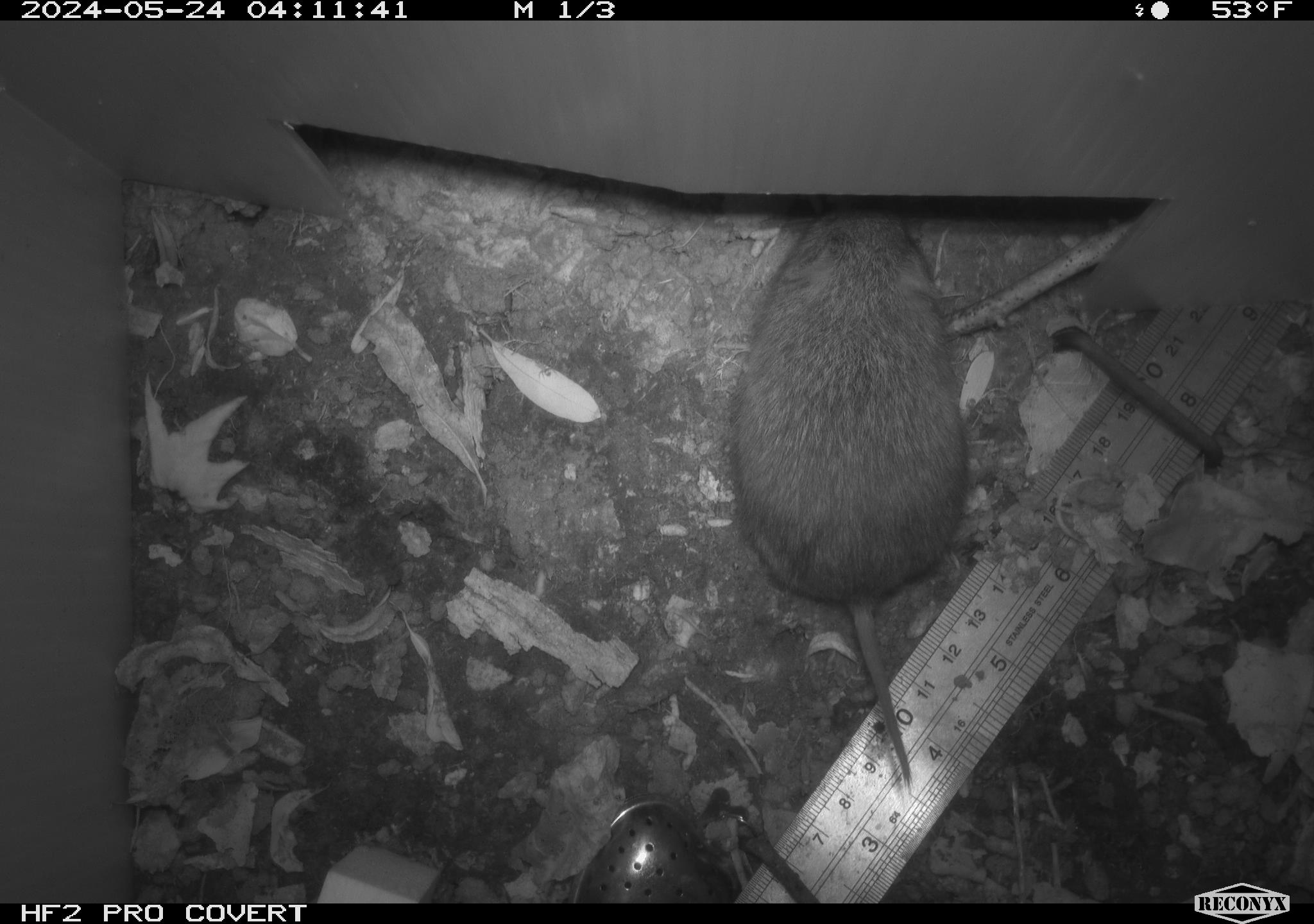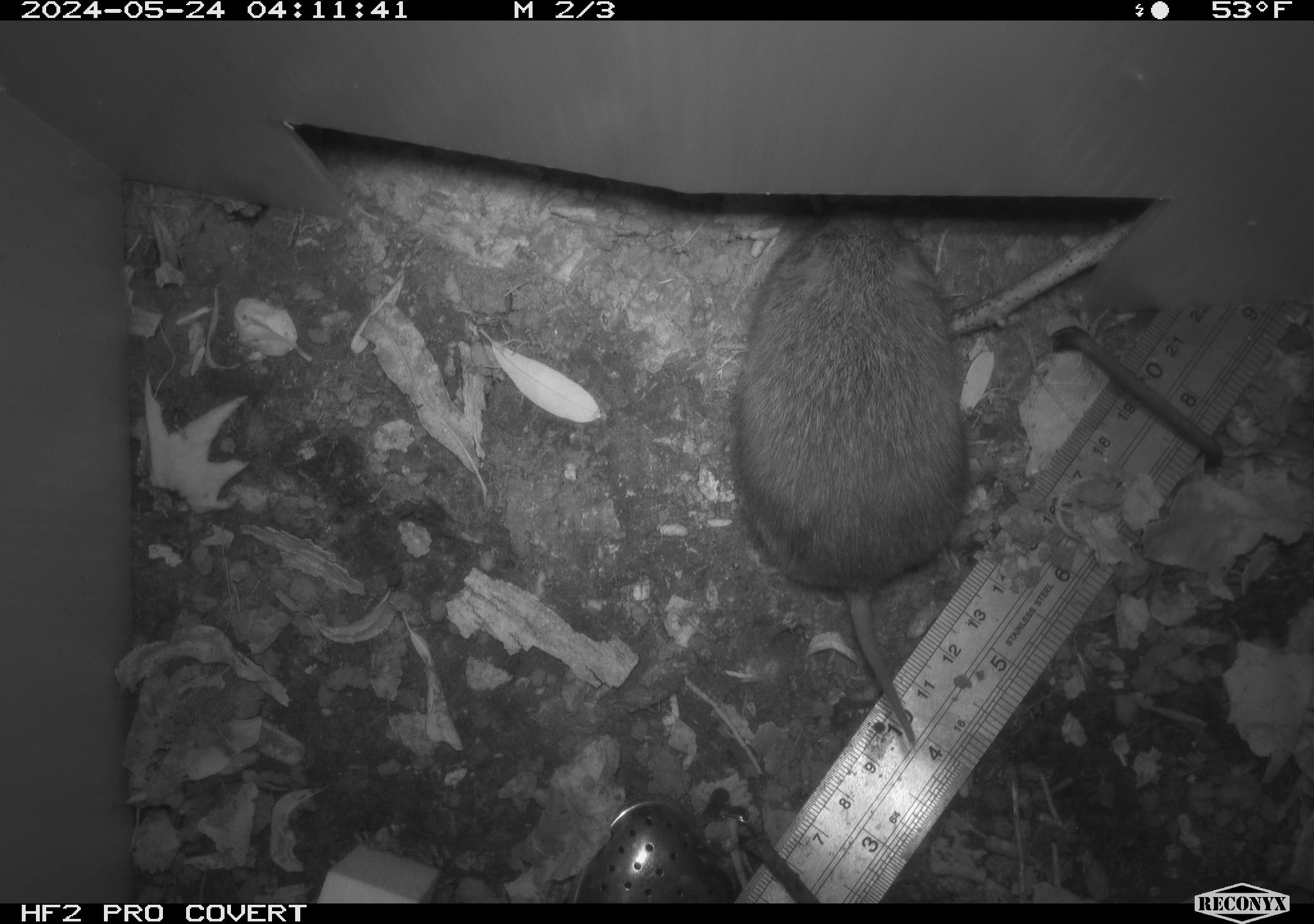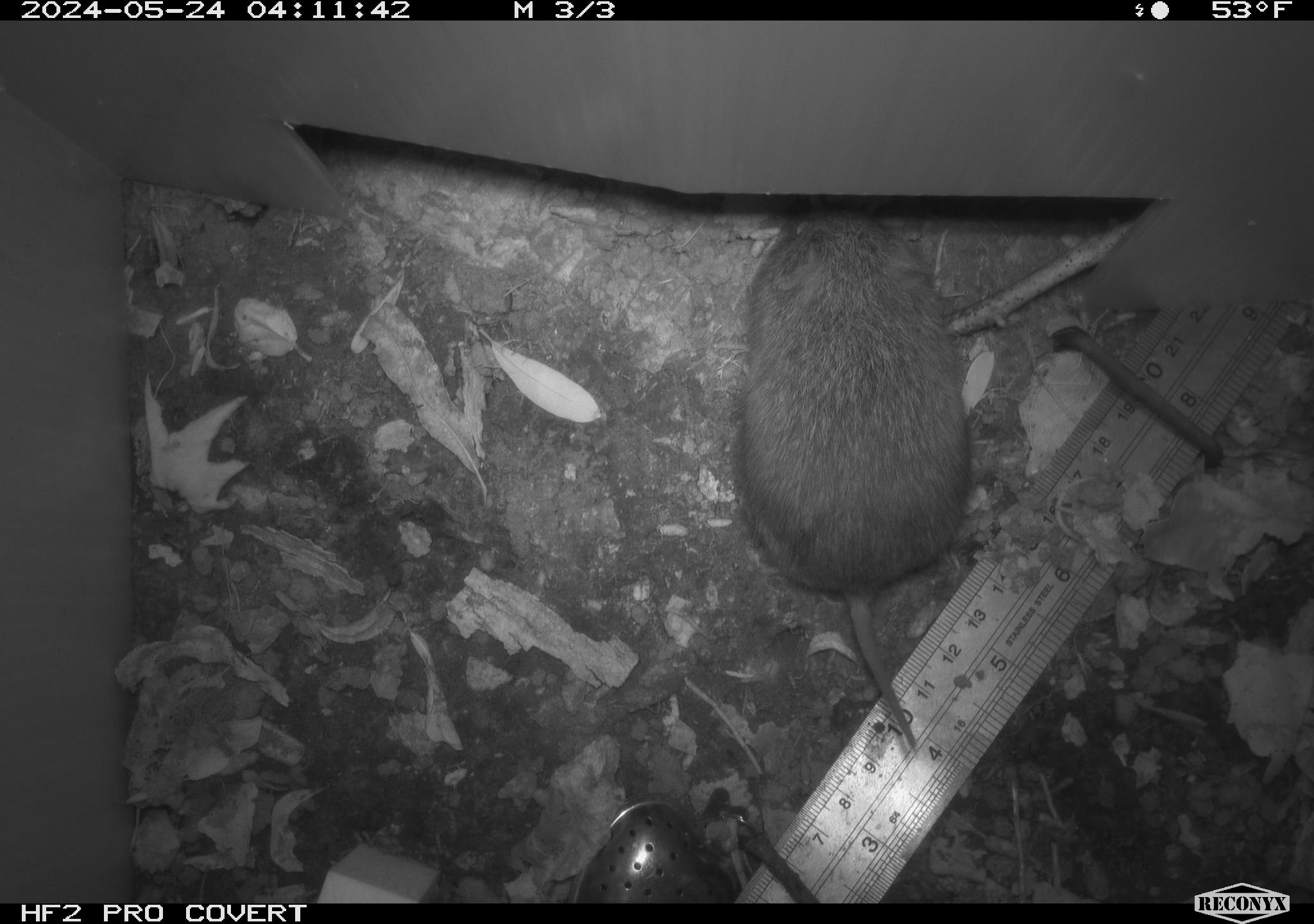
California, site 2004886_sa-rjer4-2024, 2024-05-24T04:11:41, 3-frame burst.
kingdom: Animalia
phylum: Chordata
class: Mammalia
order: Rodentia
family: Cricetidae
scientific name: Arvicolinae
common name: voles, lemmings, and muskrats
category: arvicolinae subfamily